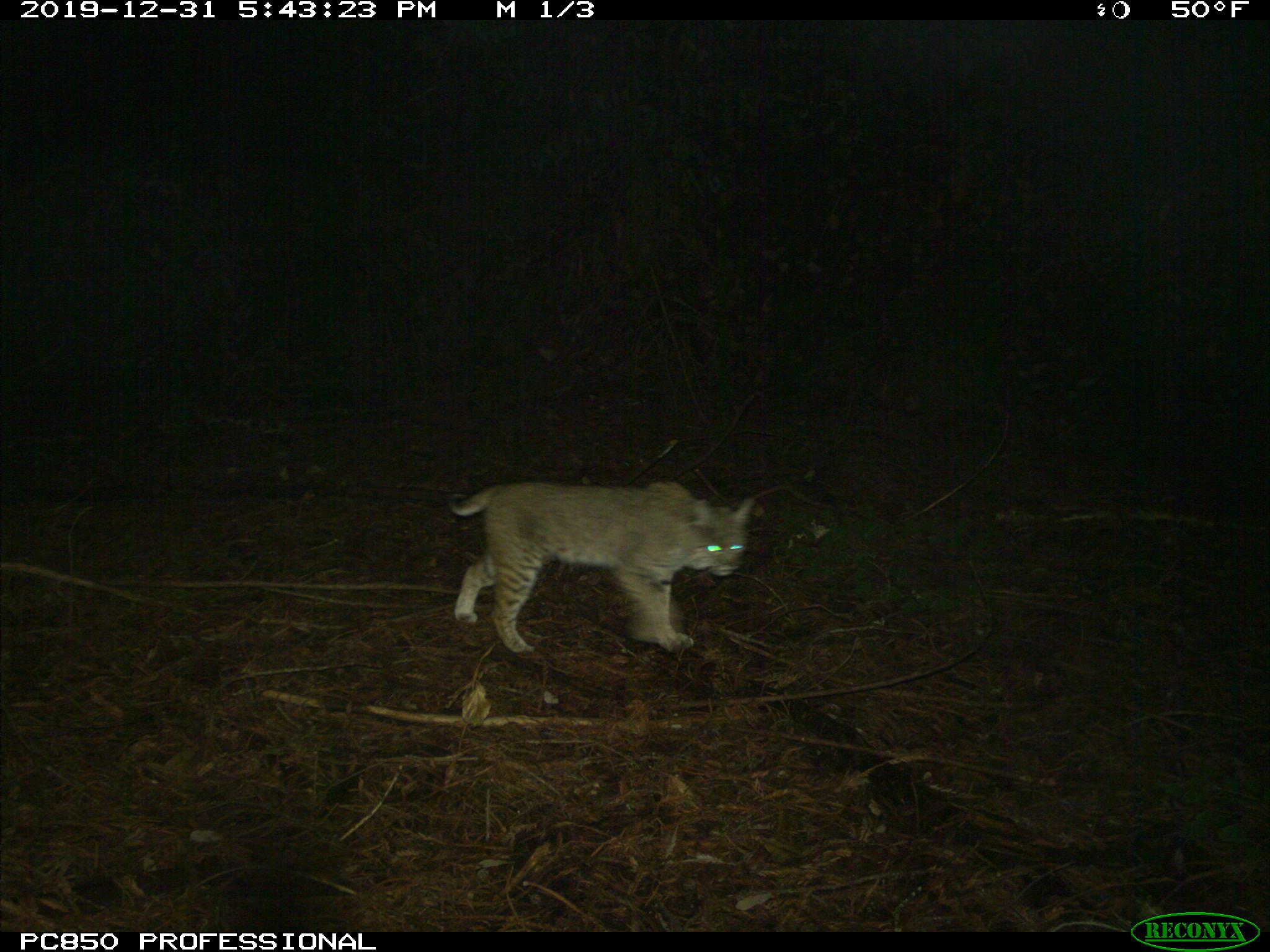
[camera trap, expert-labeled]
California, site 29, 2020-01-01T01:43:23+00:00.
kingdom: Animalia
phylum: Chordata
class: Mammalia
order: Carnivora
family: Felidae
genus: Lynx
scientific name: Lynx rufus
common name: bobcat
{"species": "bobcat (Lynx rufus)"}